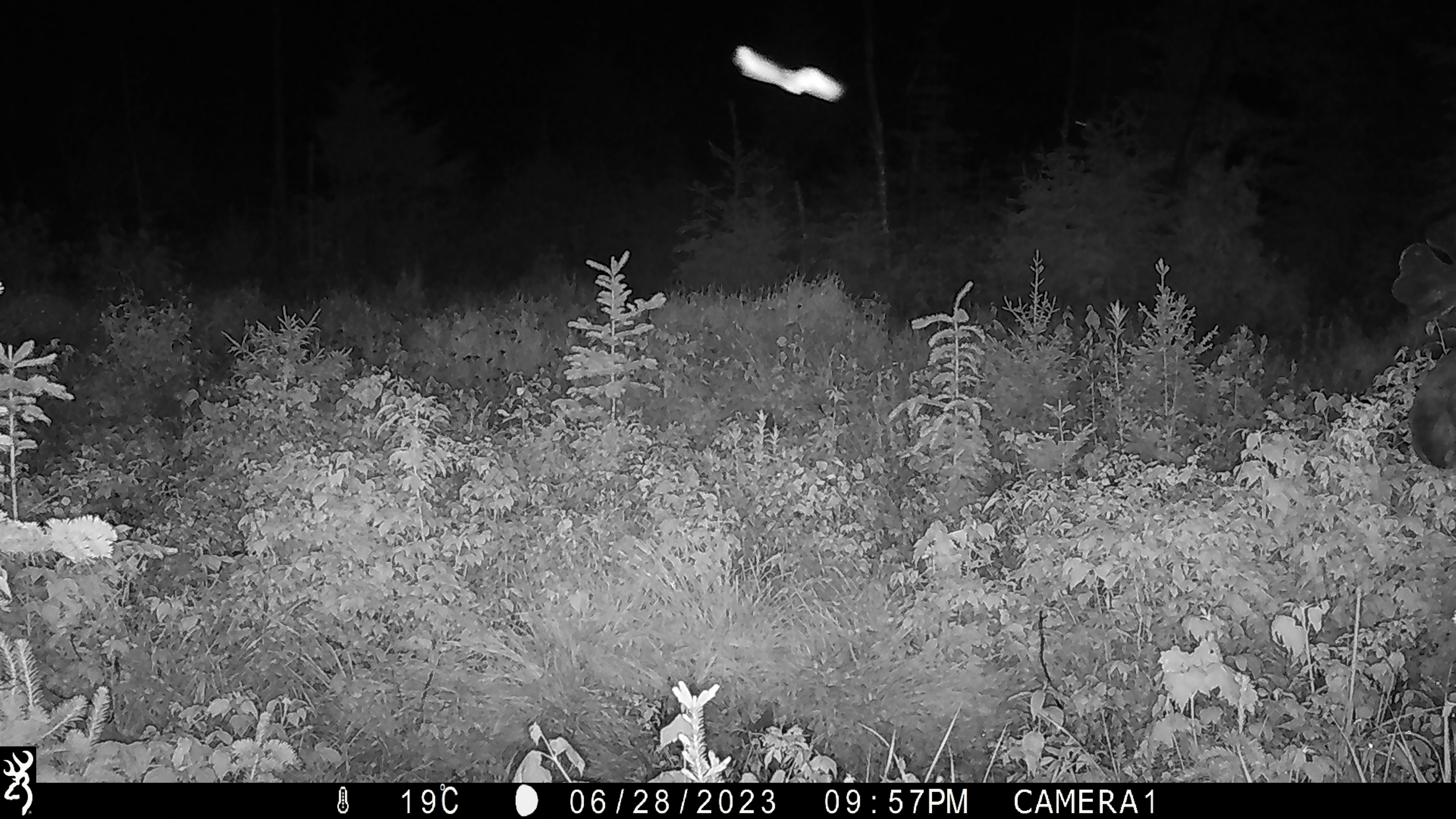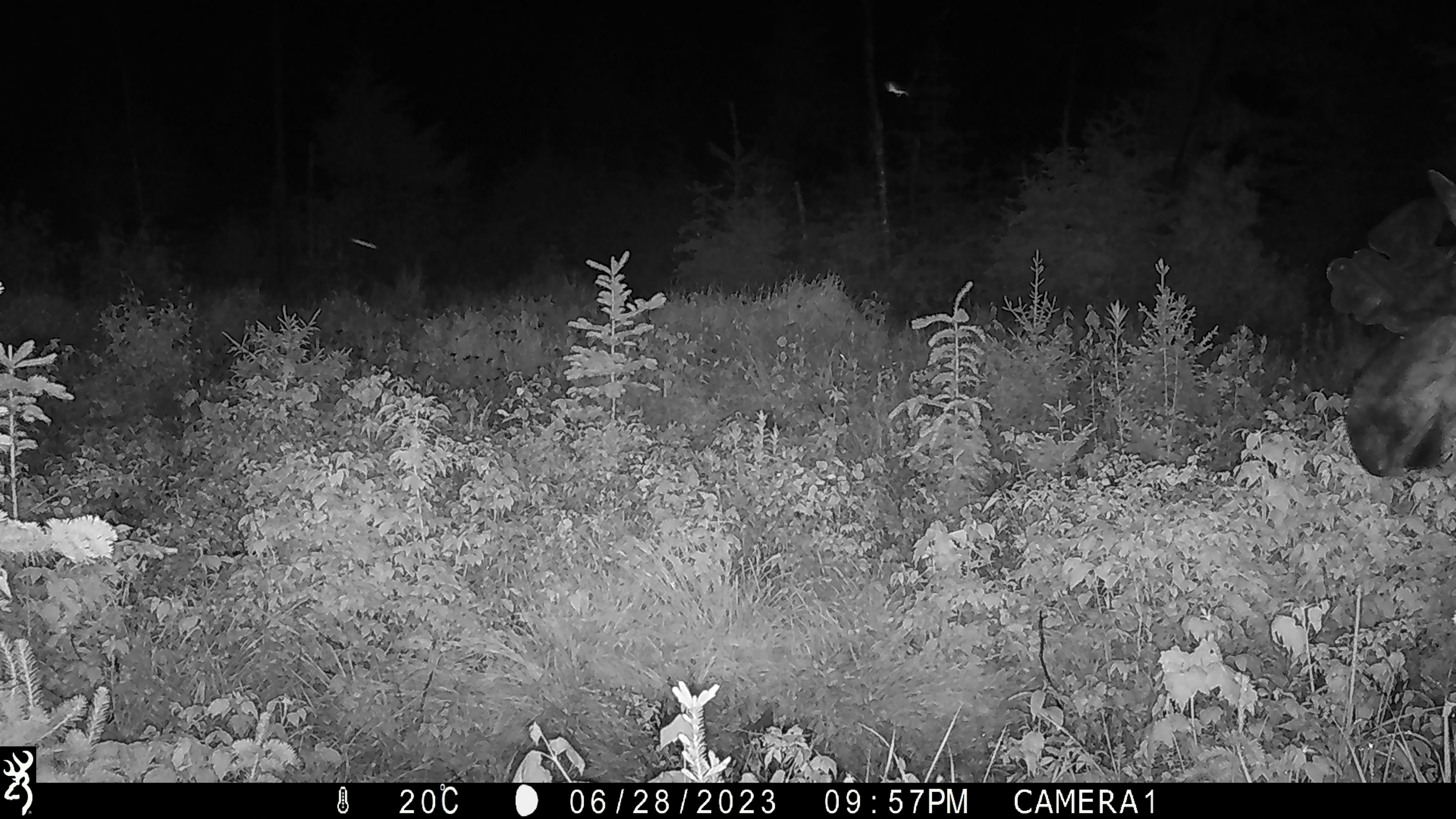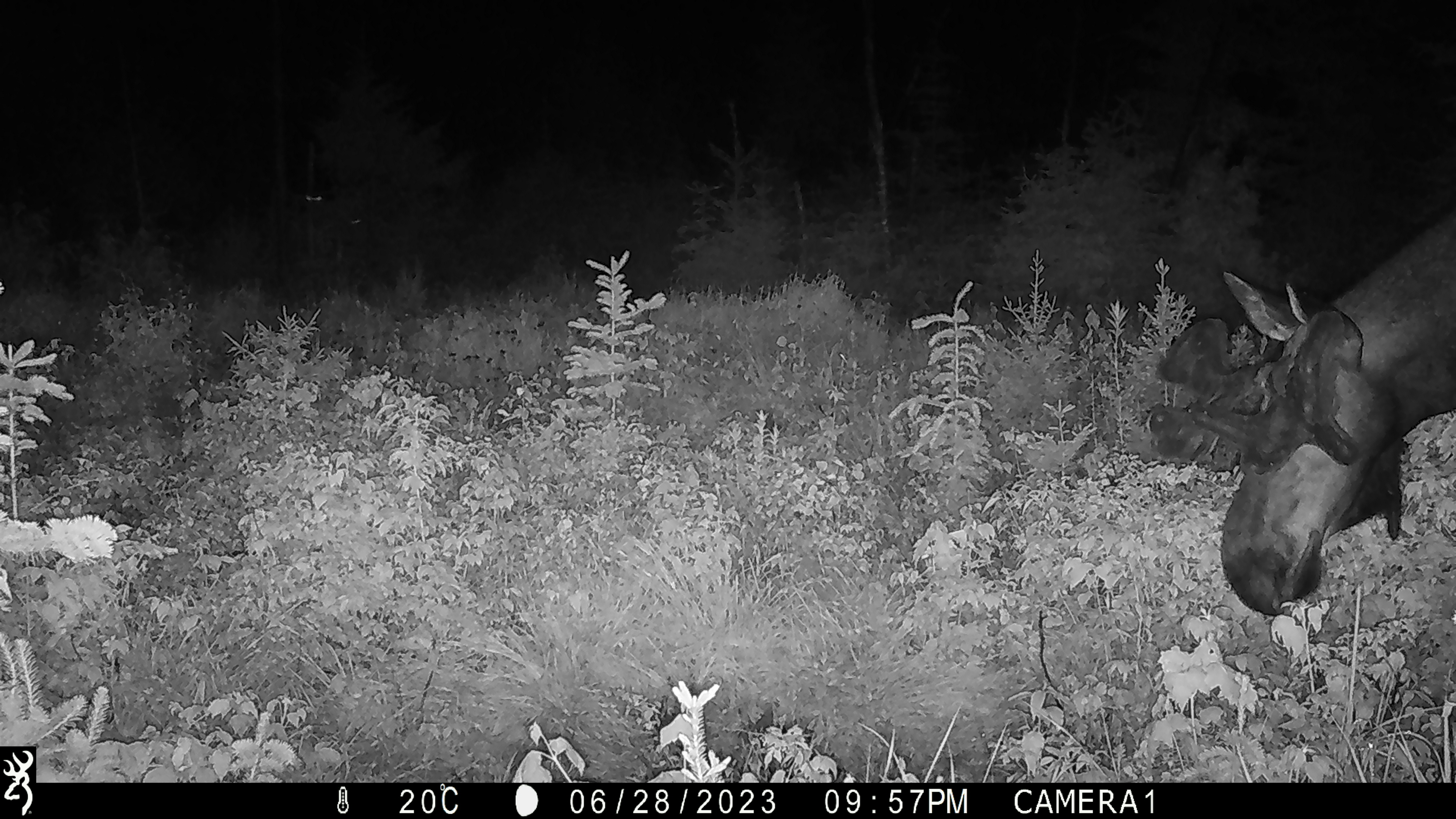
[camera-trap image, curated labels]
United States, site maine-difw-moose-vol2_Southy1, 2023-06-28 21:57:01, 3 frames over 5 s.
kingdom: Animalia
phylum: Chordata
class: Mammalia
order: Artiodactyla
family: Cervidae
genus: Alces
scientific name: Alces alces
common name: moose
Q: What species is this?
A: Moose (Alces alces).